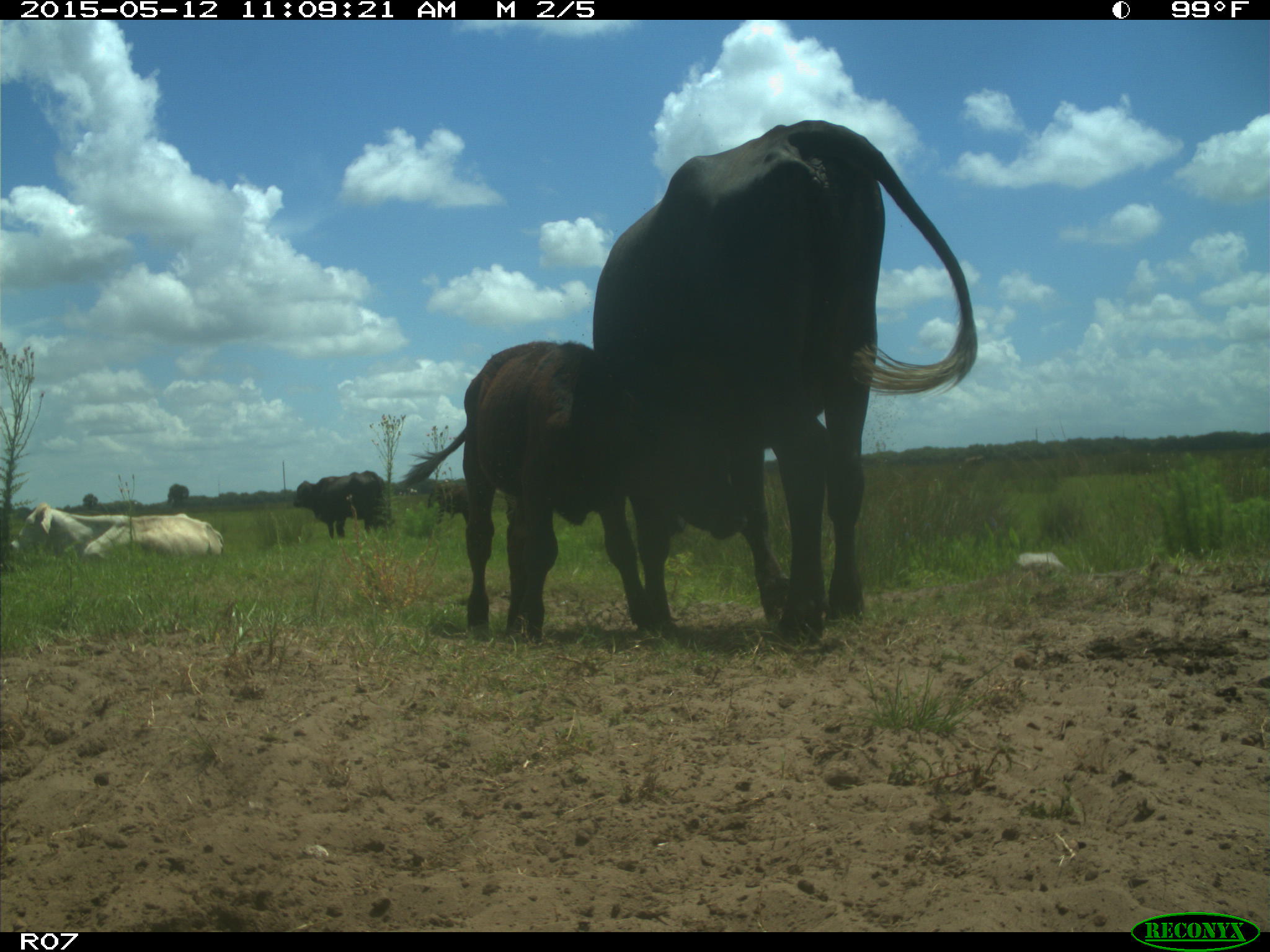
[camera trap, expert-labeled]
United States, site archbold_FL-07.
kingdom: Animalia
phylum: Chordata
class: Mammalia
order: Artiodactyla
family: Bovidae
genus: Bos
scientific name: Bos taurus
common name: domestic cow